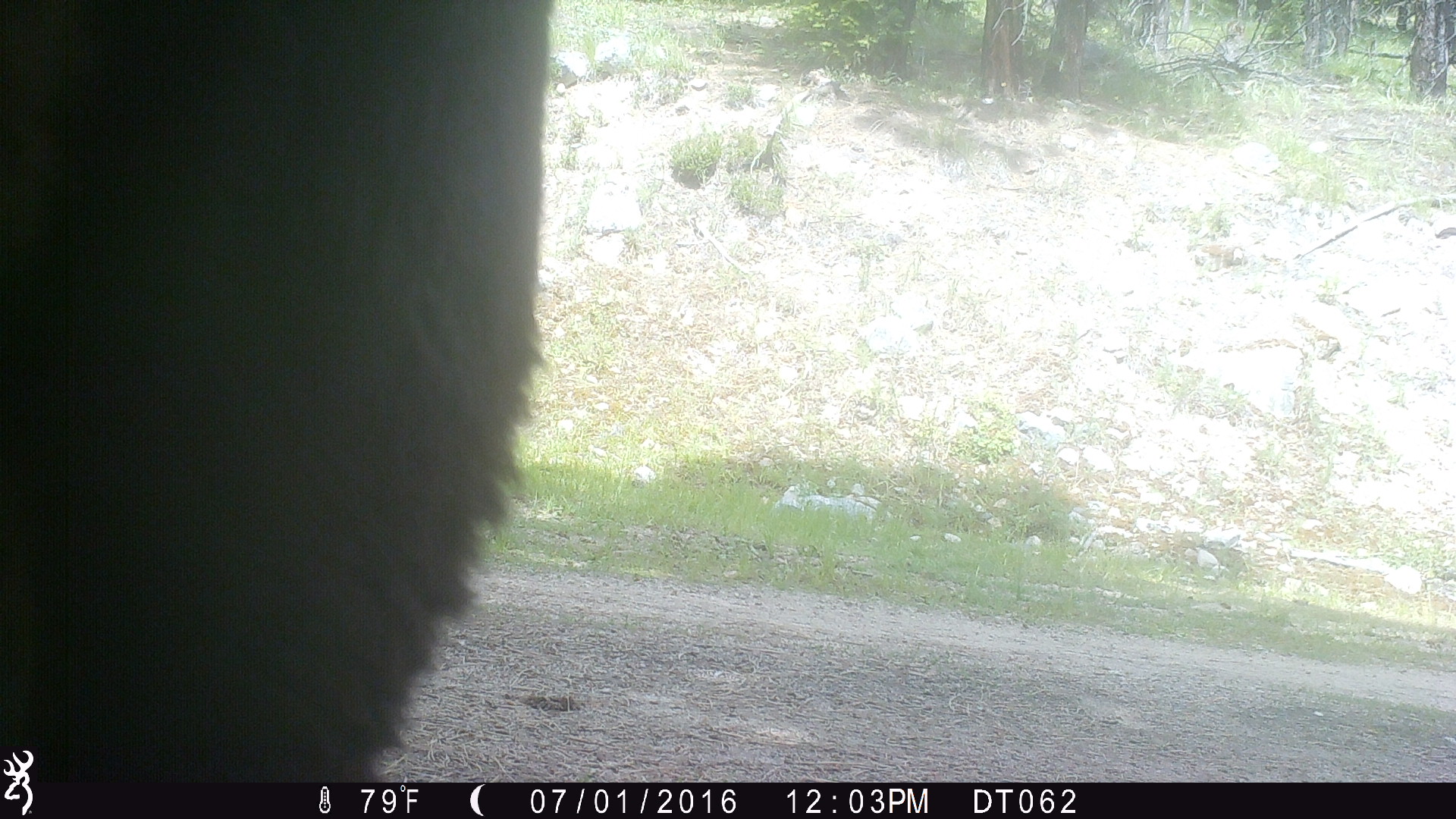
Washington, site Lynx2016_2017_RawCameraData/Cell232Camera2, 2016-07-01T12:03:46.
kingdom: Animalia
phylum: Chordata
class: Mammalia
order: Artiodactyla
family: Bovidae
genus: Bos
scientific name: Bos taurus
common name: domestic cattle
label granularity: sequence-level